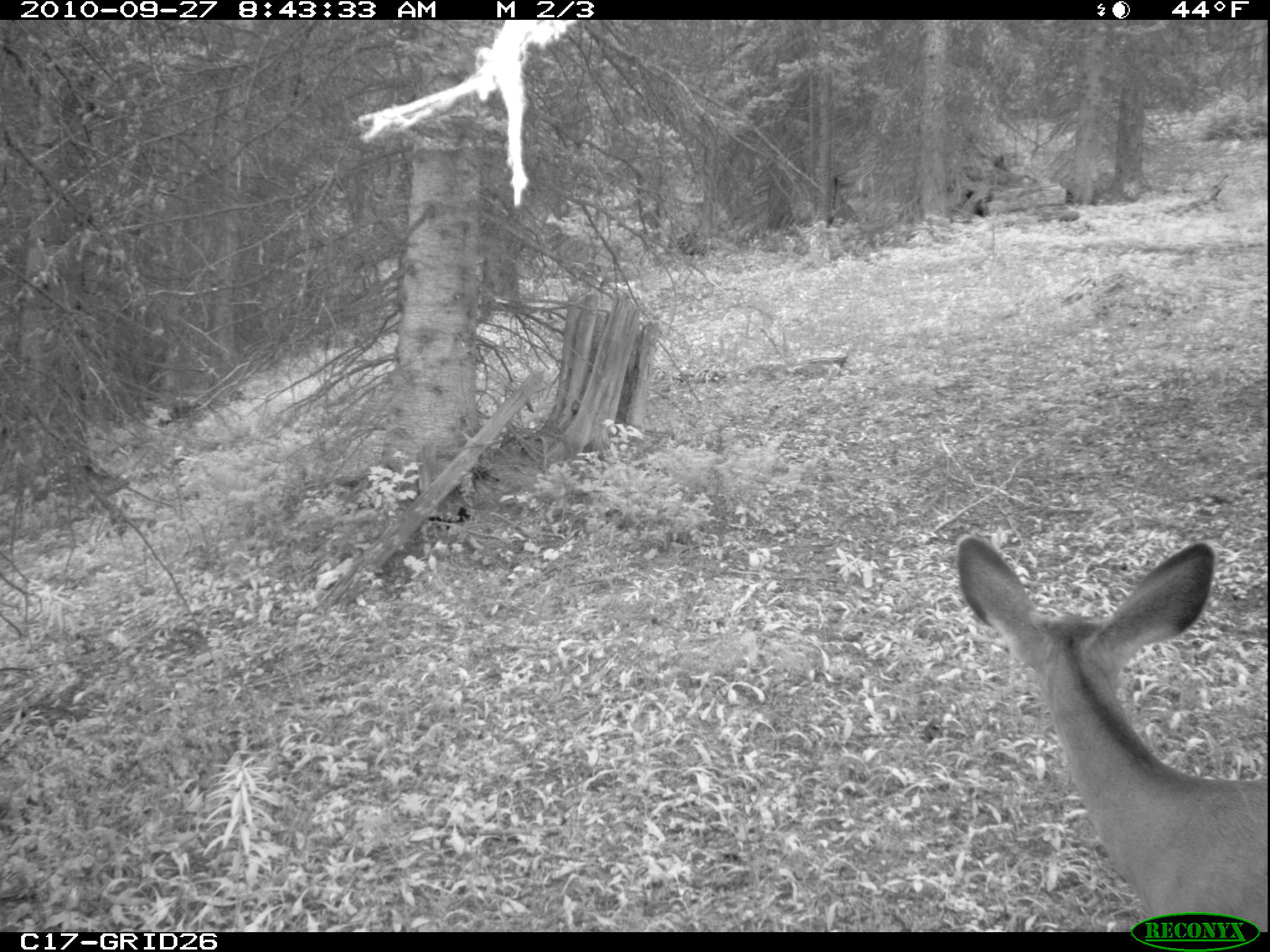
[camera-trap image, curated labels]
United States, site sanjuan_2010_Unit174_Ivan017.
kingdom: Animalia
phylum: Chordata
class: Mammalia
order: Artiodactyla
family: Cervidae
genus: Odocoileus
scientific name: Odocoileus hemionus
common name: mule deer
Odocoileus hemionus (mule deer).